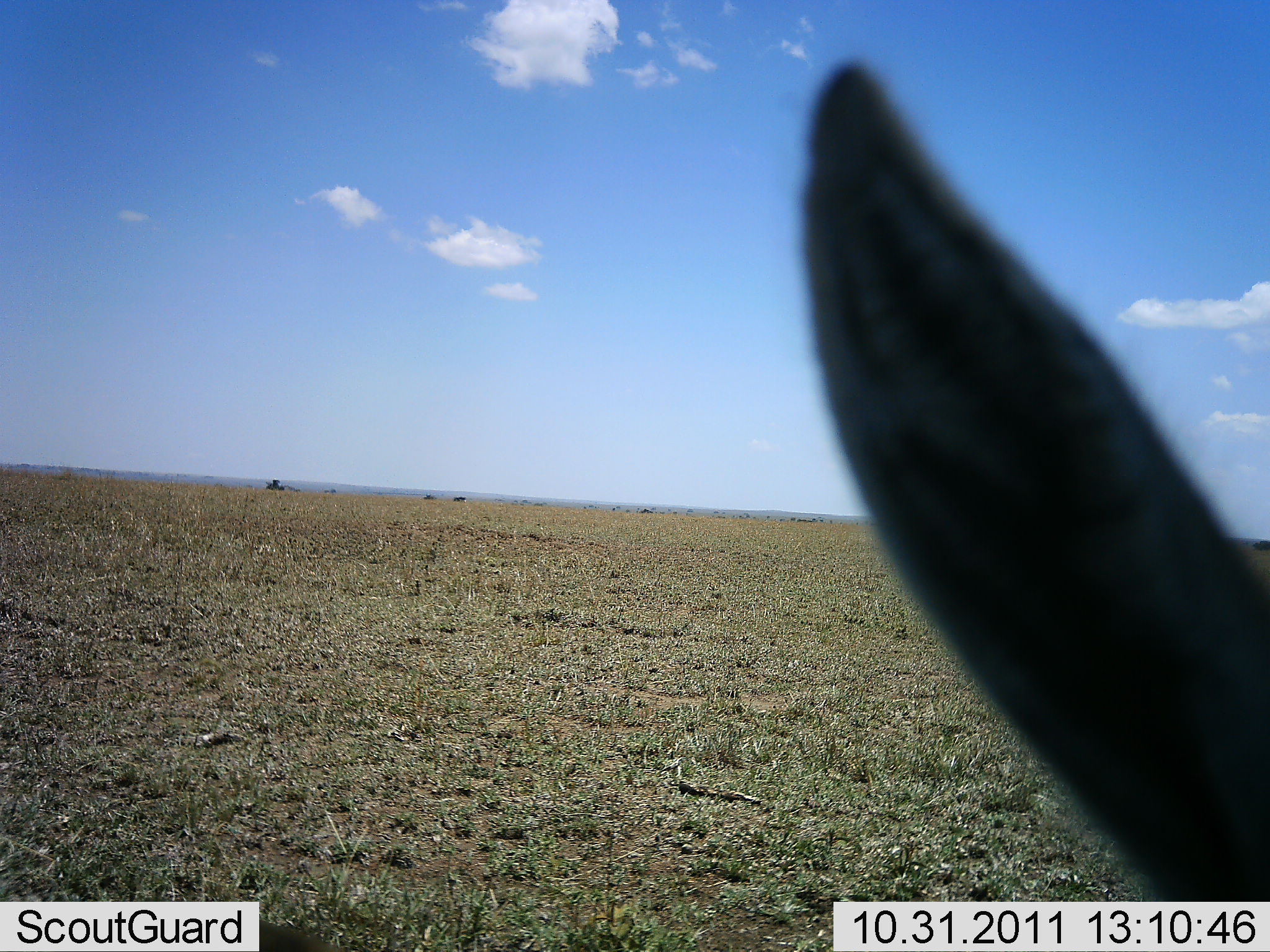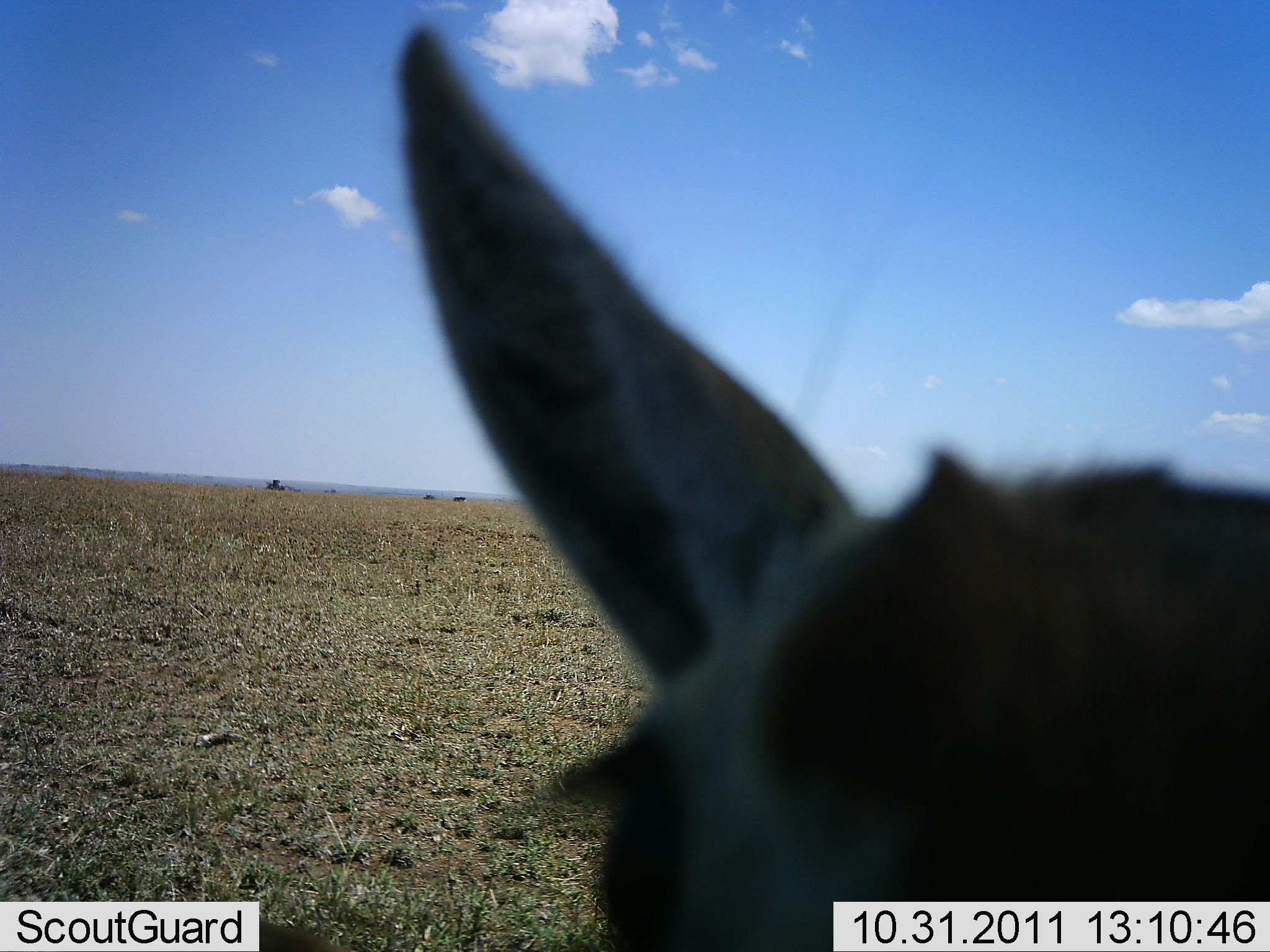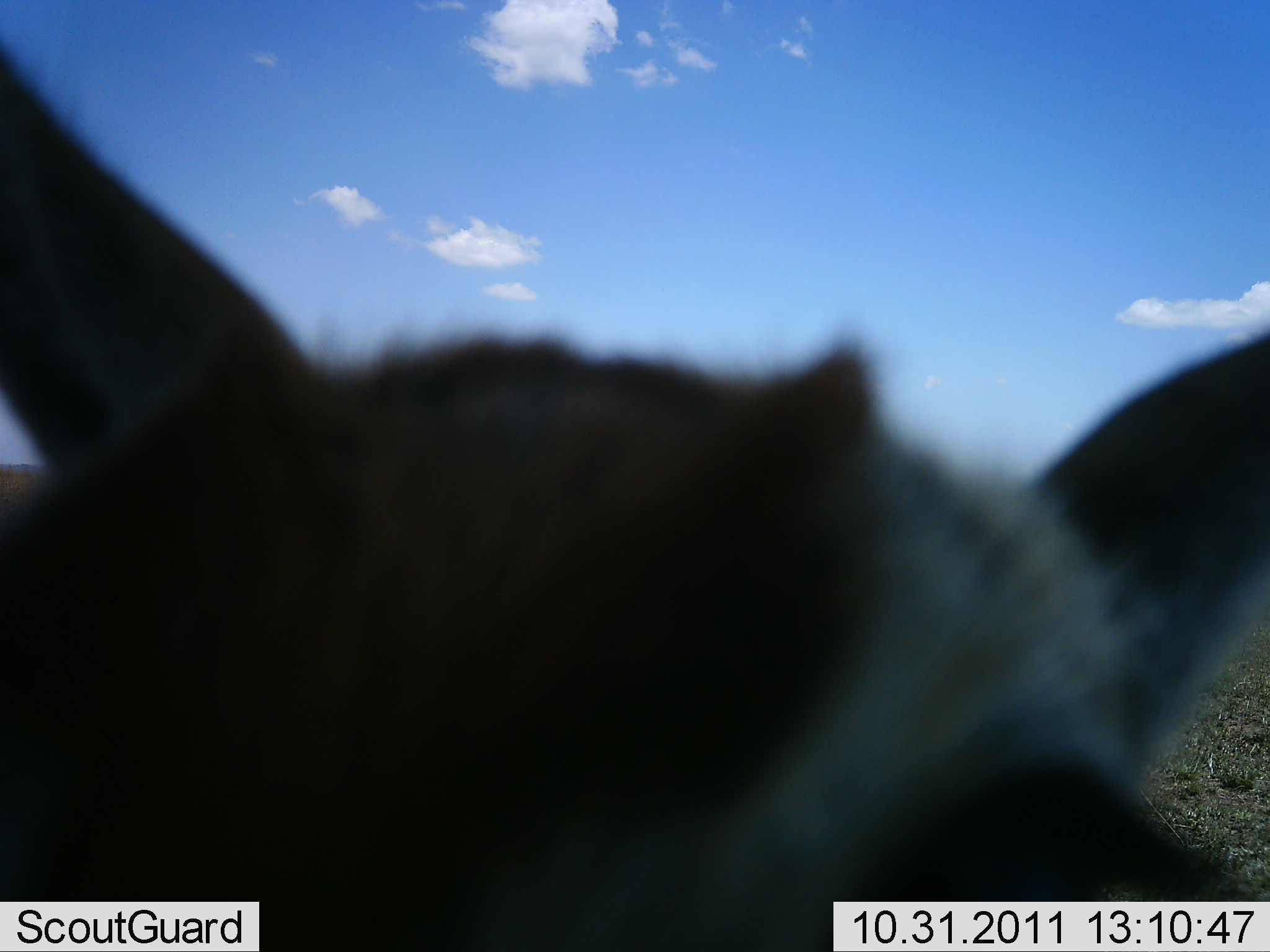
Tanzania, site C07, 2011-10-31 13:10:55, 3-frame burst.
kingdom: Animalia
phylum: Chordata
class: Mammalia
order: Artiodactyla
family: Bovidae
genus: Eudorcas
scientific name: Eudorcas thomsonii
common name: thomson's gazelle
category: gazellethomsons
Gazellethomsons (thomson's gazelle) (Eudorcas thomsonii), count 1. Behavior (volunteer vote fractions): standing 60%, resting 0%, moving 20%, interacting 20%. Young present (vote fraction): 0%. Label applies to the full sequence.